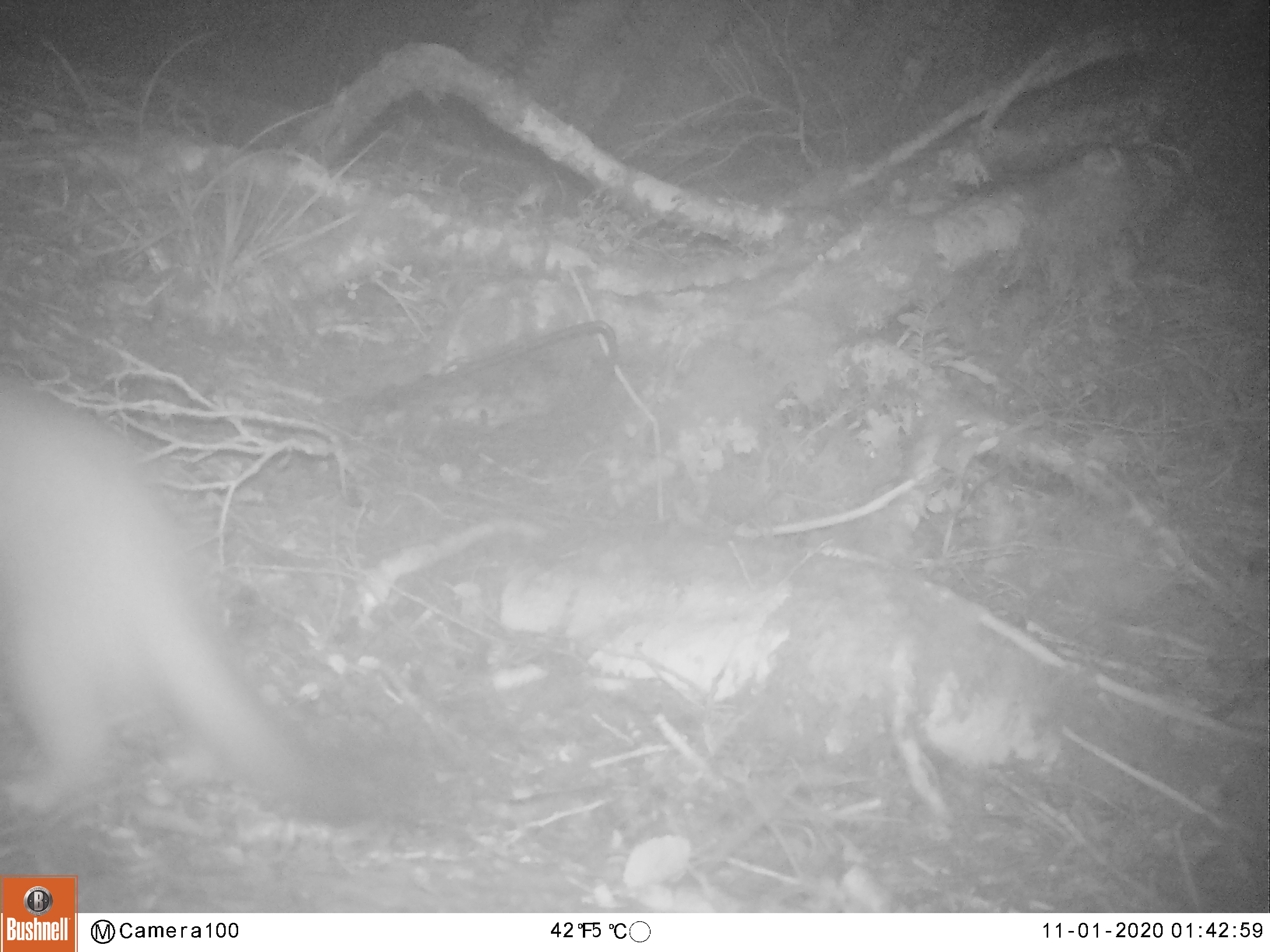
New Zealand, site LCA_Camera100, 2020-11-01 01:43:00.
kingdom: Animalia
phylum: Chordata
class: Mammalia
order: Carnivora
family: Mustelidae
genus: Mustela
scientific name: Mustela erminea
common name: stoat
Stoat (Mustela erminea).